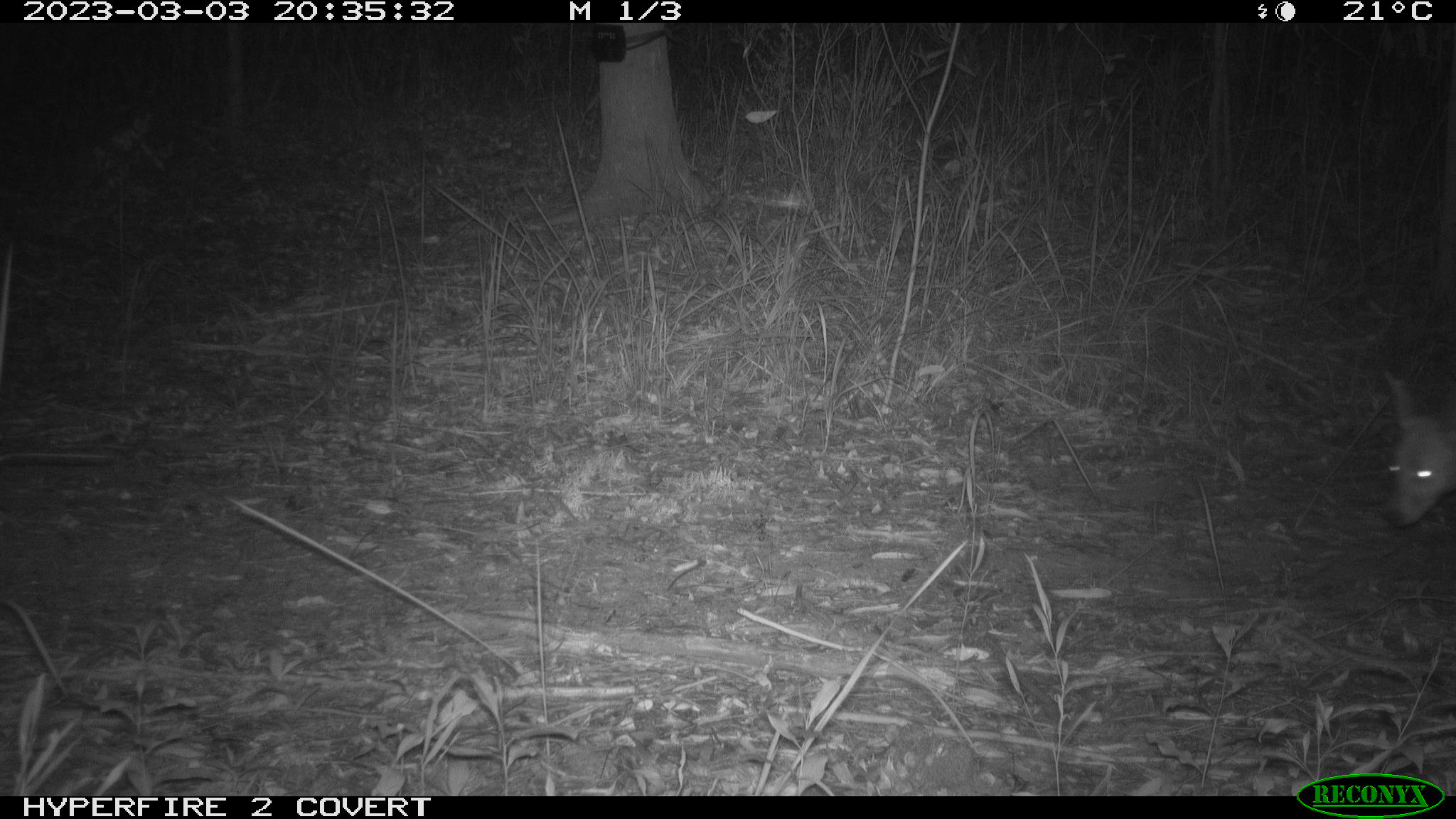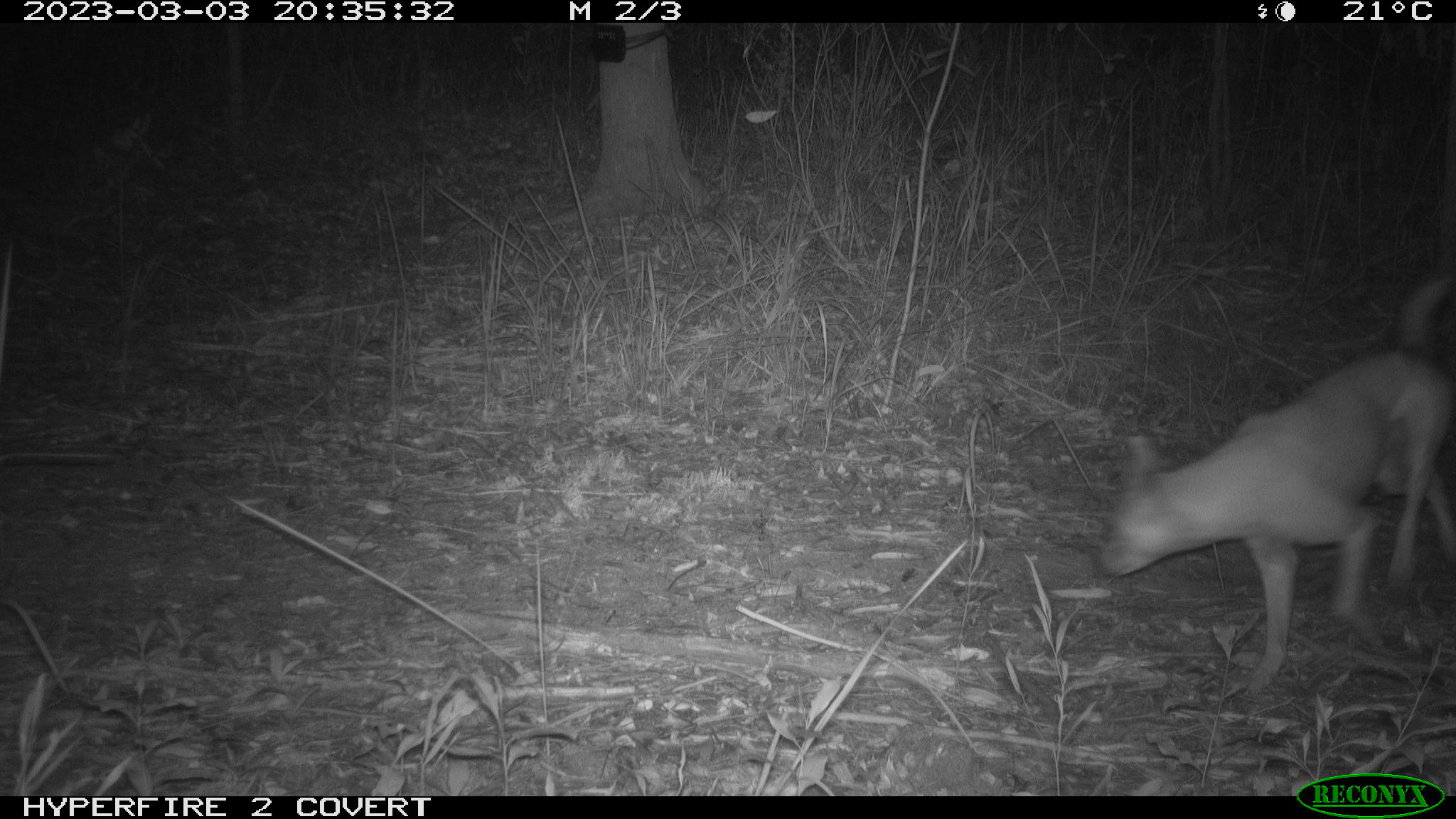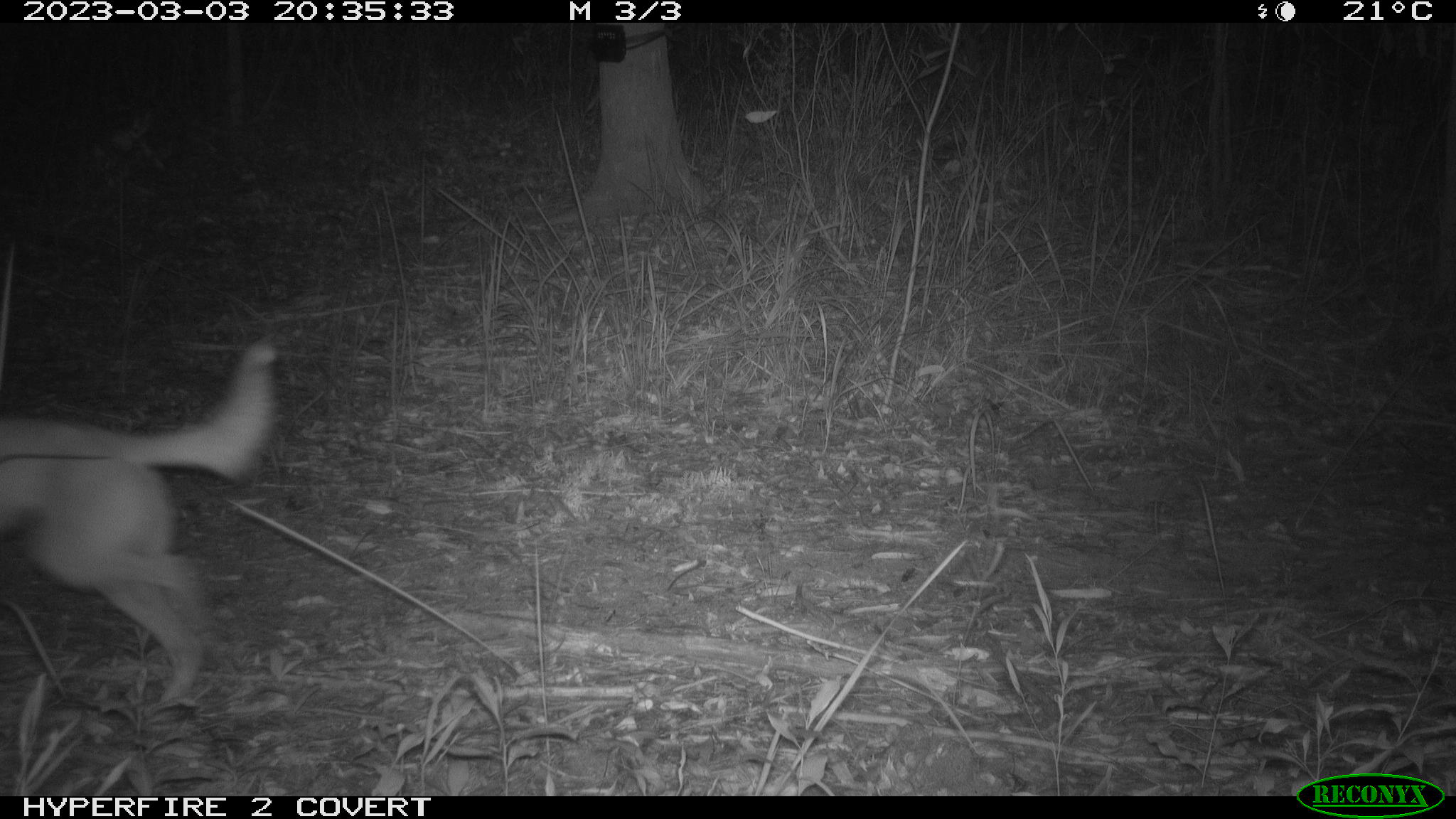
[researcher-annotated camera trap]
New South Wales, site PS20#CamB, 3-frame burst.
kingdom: Animalia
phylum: Chordata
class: Mammalia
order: Carnivora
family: Canidae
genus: Canis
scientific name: Canis familiaris dingo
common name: dingo